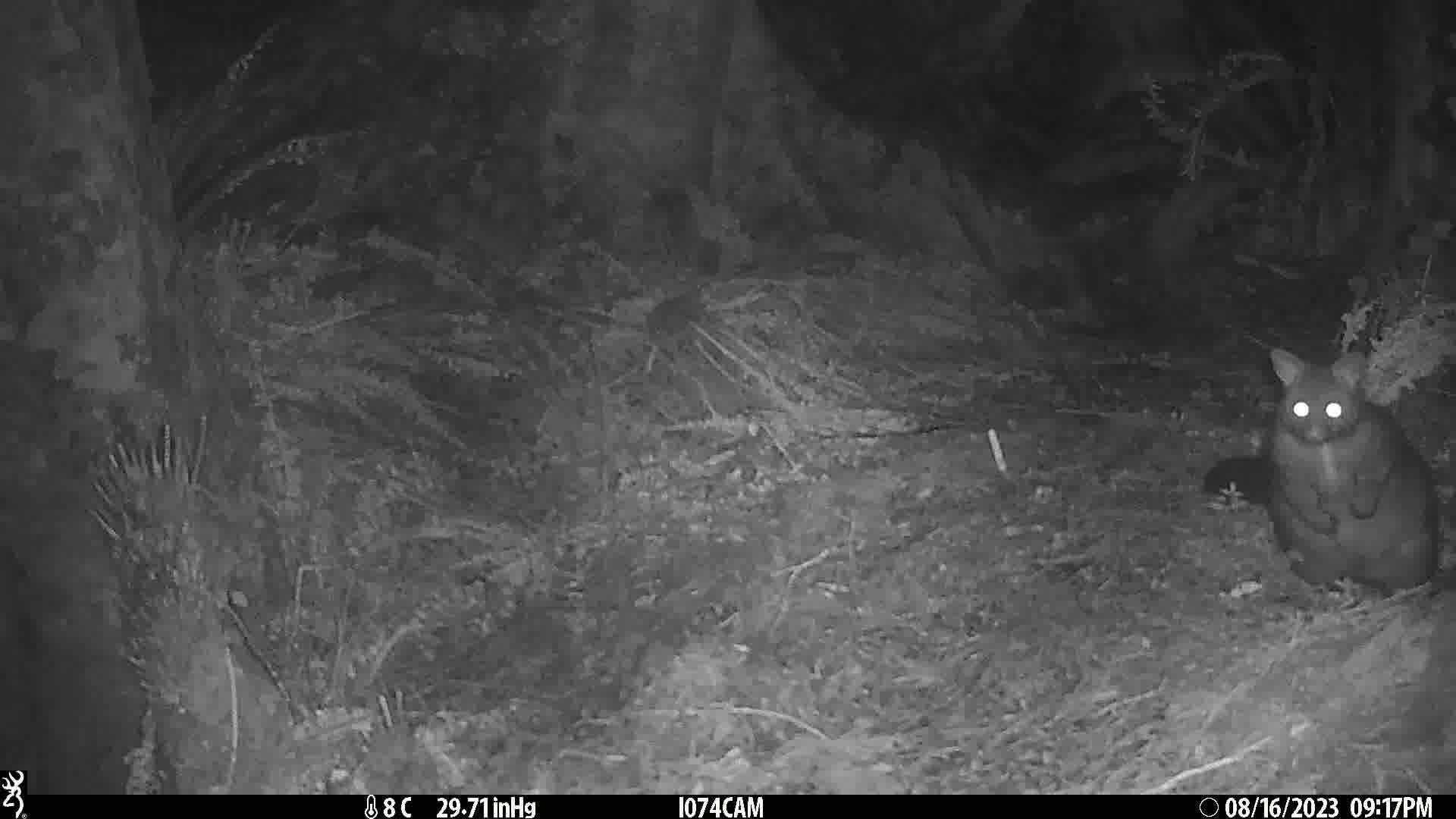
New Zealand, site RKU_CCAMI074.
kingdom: Animalia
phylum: Chordata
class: Mammalia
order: Diprotodontia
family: Phalangeridae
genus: Trichosurus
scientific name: Trichosurus vulpecula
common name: common brushtail possum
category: possum